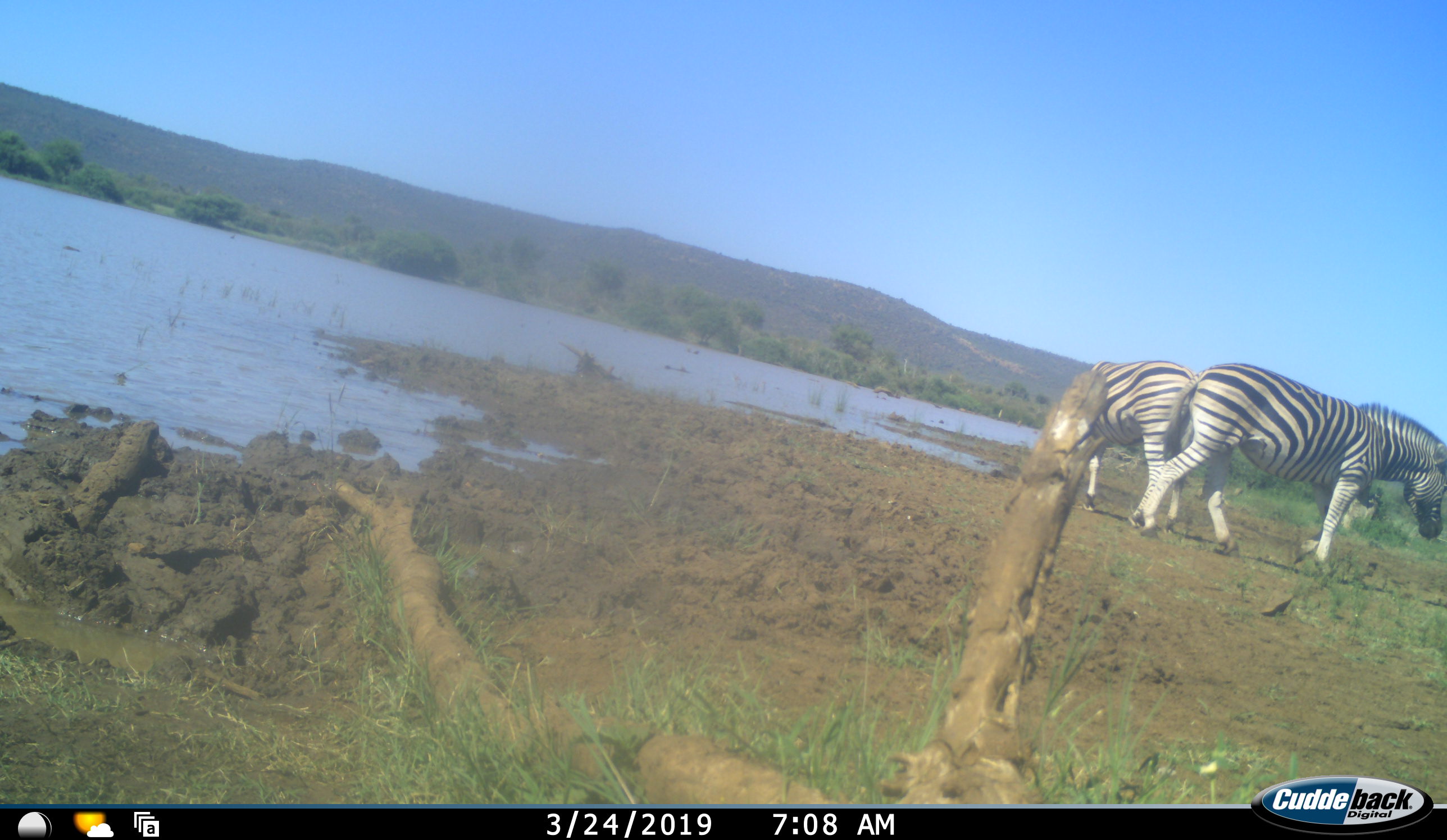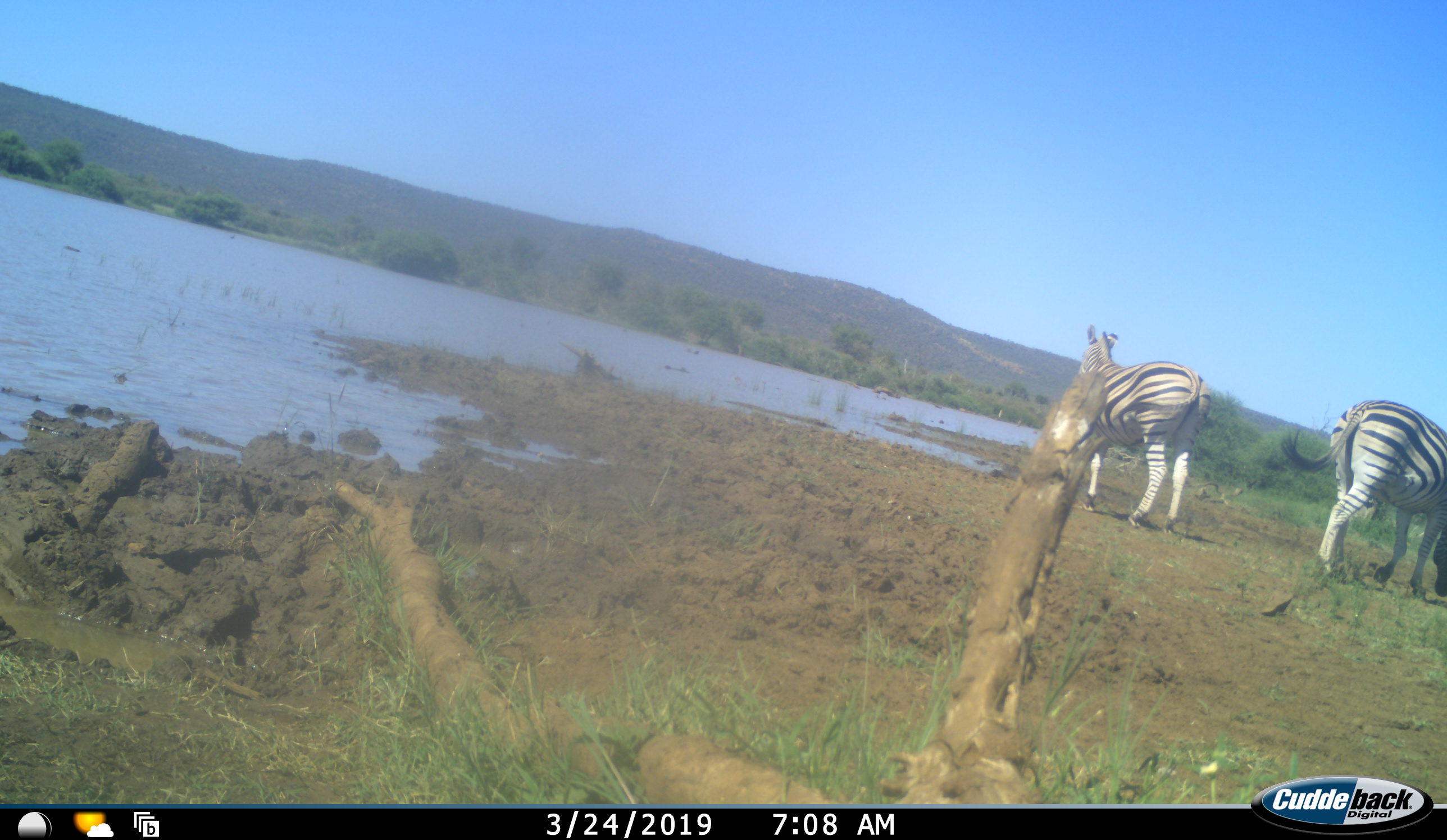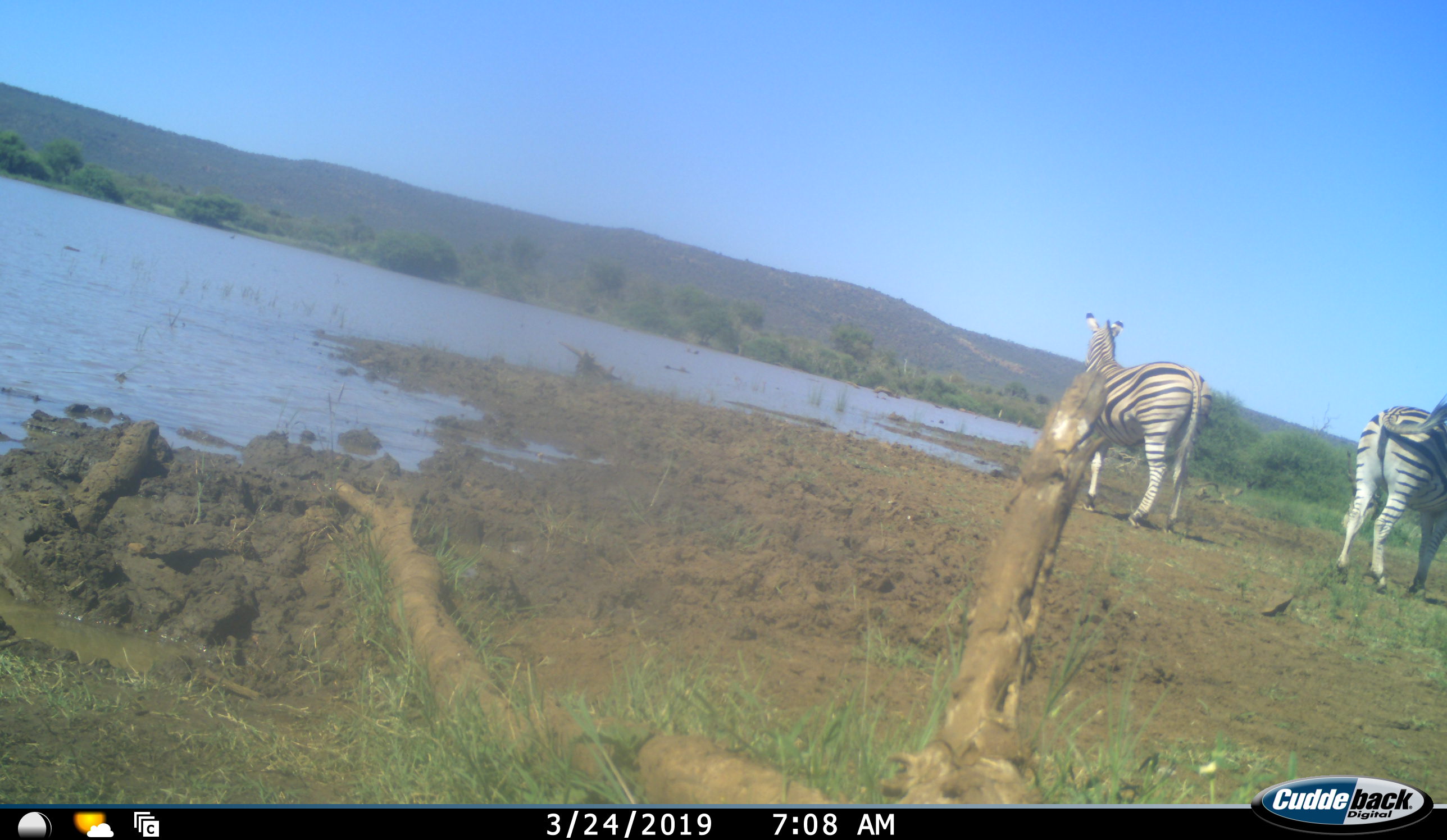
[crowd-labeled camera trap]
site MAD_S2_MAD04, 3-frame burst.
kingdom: Animalia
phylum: Chordata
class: Mammalia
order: Perissodactyla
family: Equidae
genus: Equus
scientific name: Equus quagga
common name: plains zebra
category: zebraplains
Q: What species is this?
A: Zebraplains (plains zebra) (Equus quagga).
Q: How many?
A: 2.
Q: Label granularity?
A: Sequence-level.